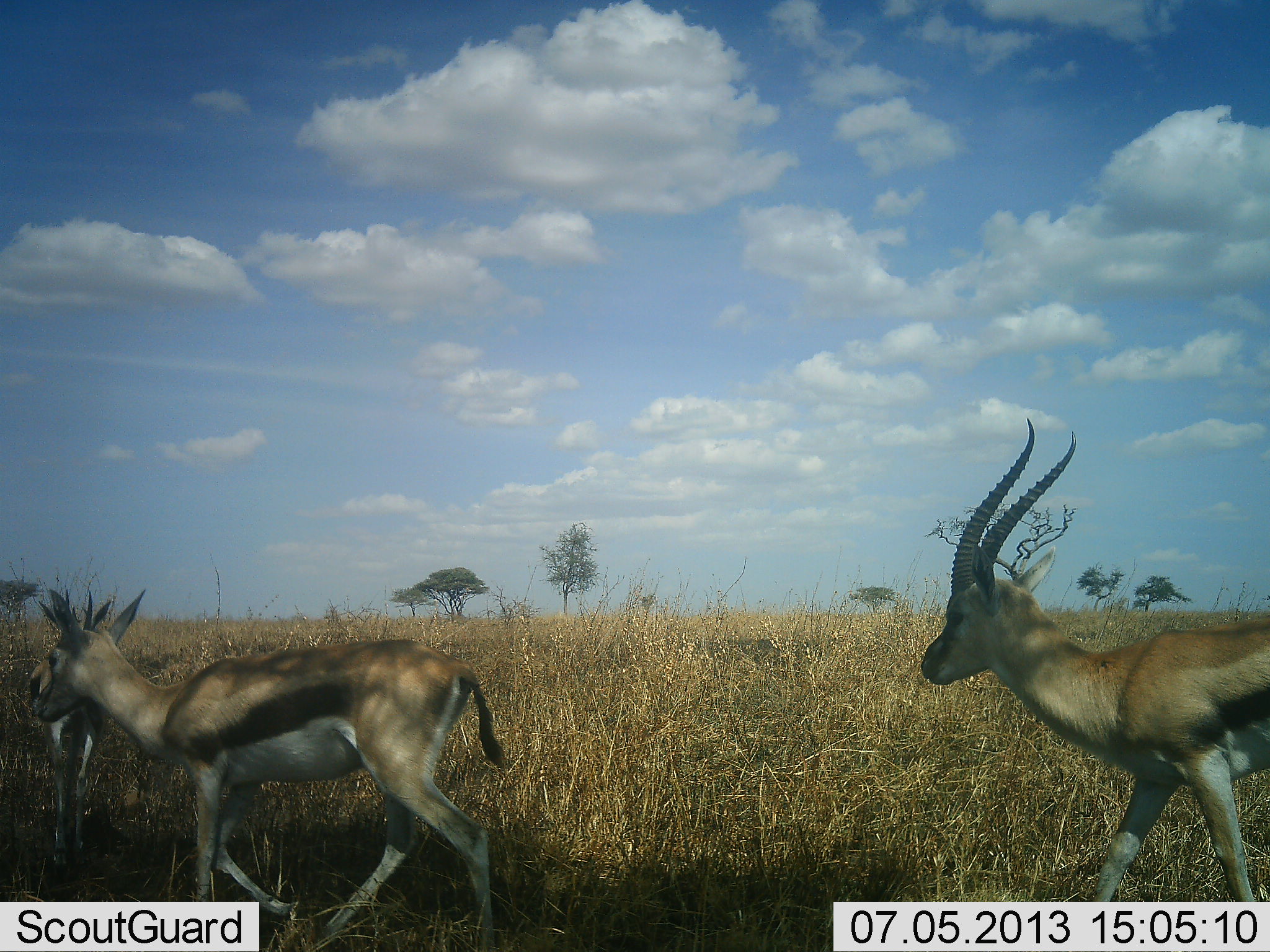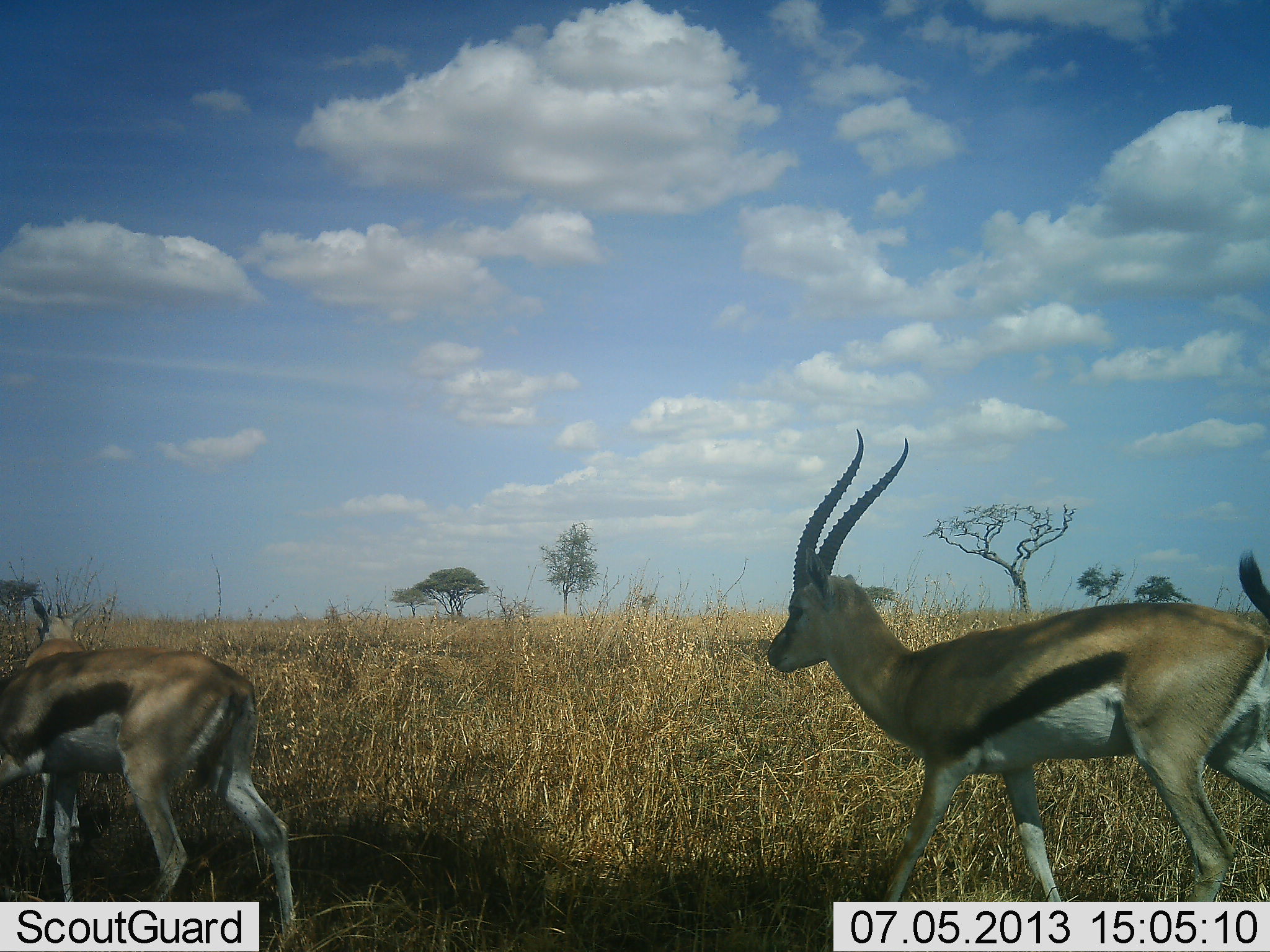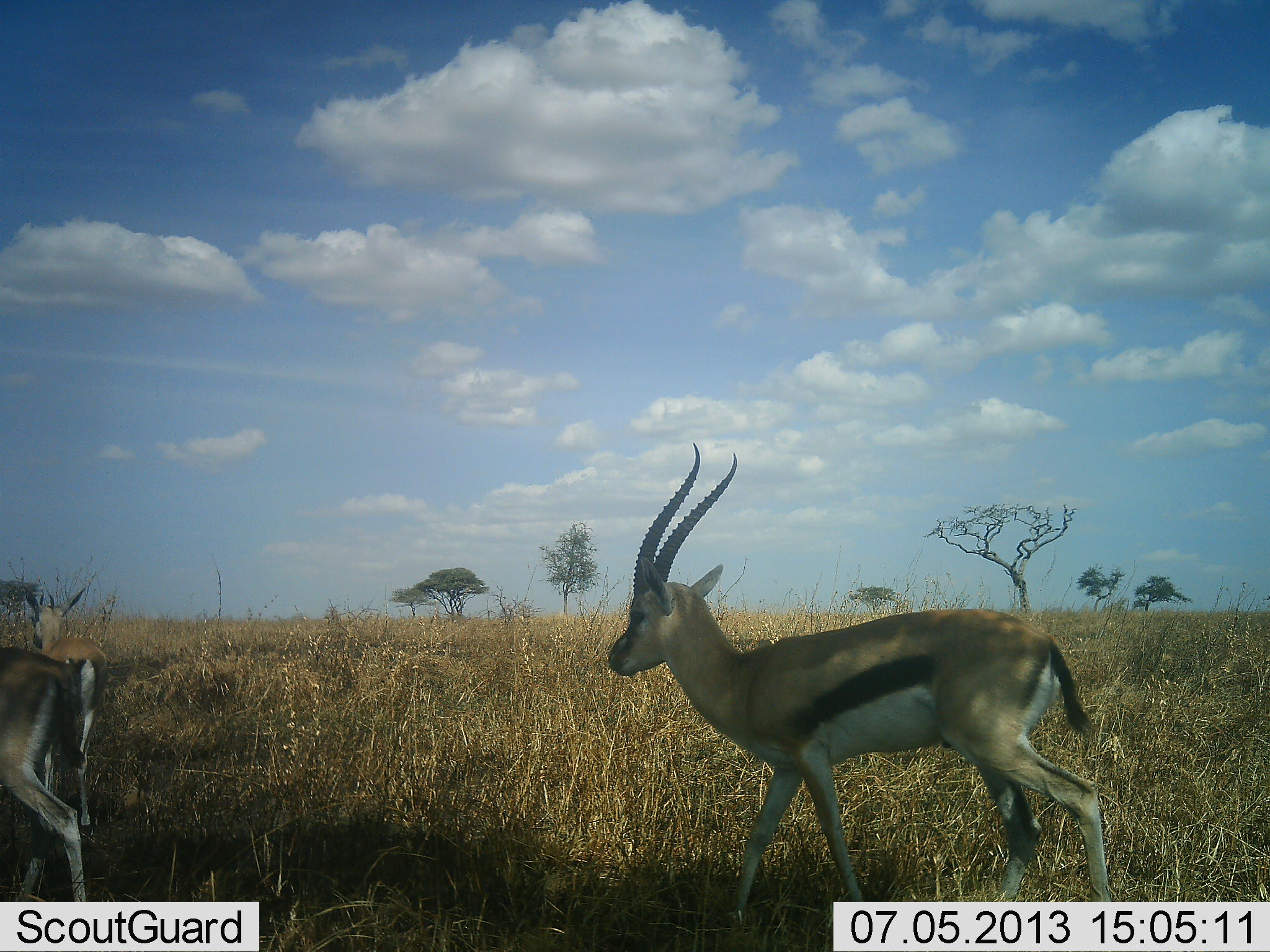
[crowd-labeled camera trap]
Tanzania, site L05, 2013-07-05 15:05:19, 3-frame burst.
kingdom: Animalia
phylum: Chordata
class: Mammalia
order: Artiodactyla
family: Bovidae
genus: Eudorcas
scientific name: Eudorcas thomsonii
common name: thomson's gazelle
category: gazellethomsons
Gazellethomsons (thomson's gazelle) (Eudorcas thomsonii), count 3. Behavior (volunteer vote fractions): standing 7%, resting 0%, moving 97%, interacting 0%. Young present (vote fraction): 3%. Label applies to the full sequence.